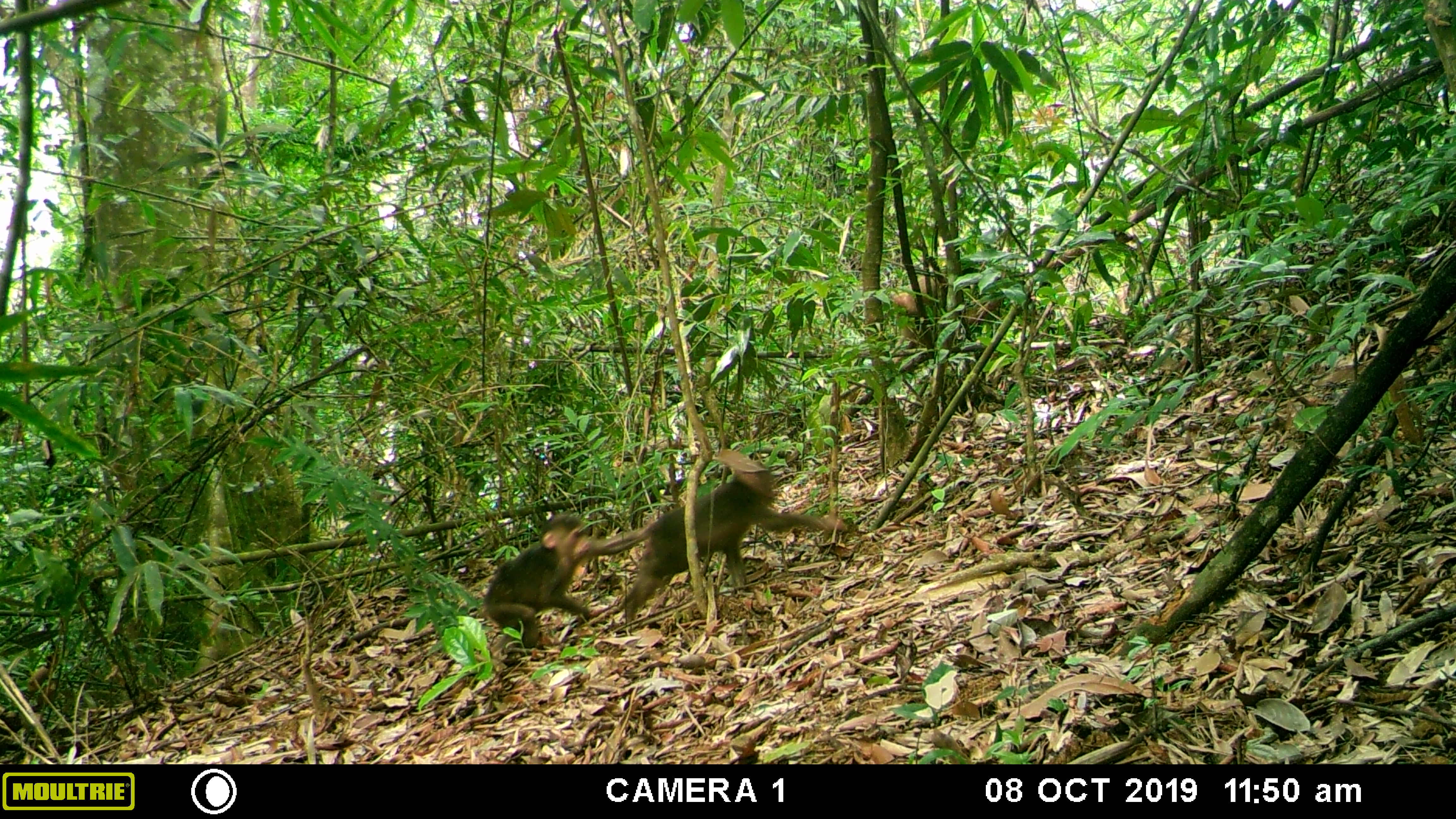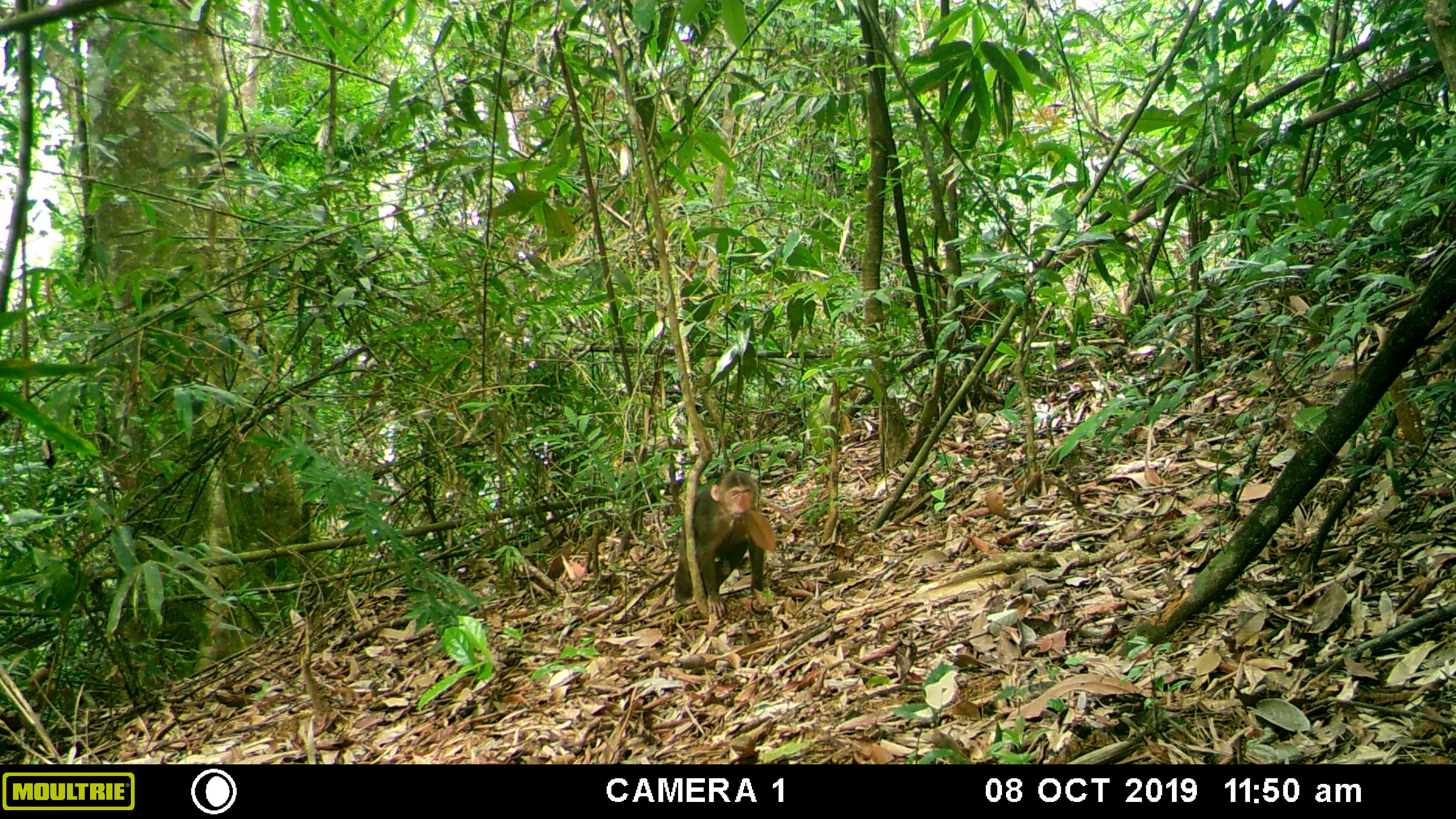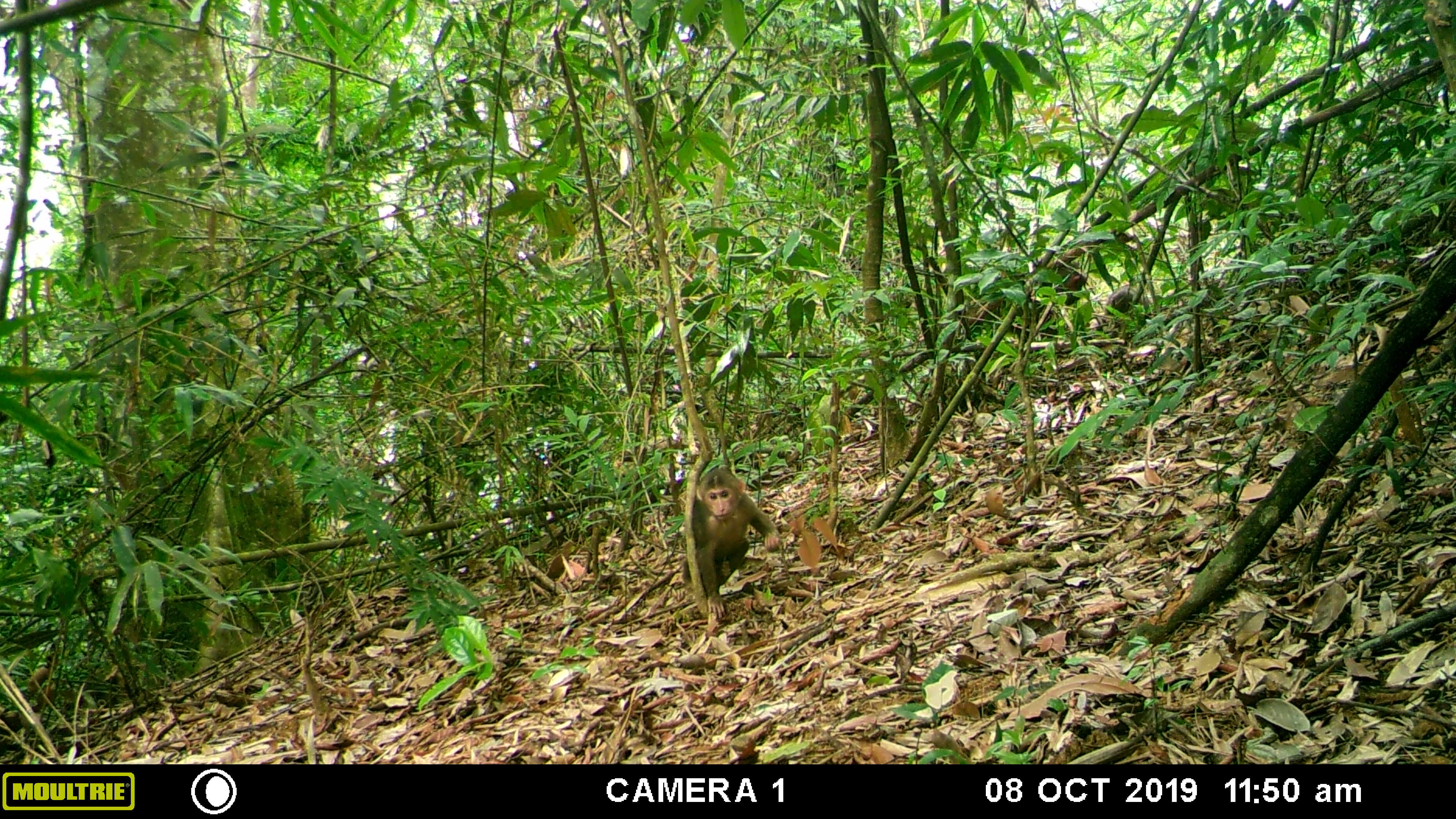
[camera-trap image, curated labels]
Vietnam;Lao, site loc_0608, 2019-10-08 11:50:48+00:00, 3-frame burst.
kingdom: Animalia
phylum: Chordata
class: Mammalia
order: Primates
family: Cercopithecidae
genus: Macaca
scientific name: Macaca arctoides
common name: stump-tailed macaque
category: stump tailed macaque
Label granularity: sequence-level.